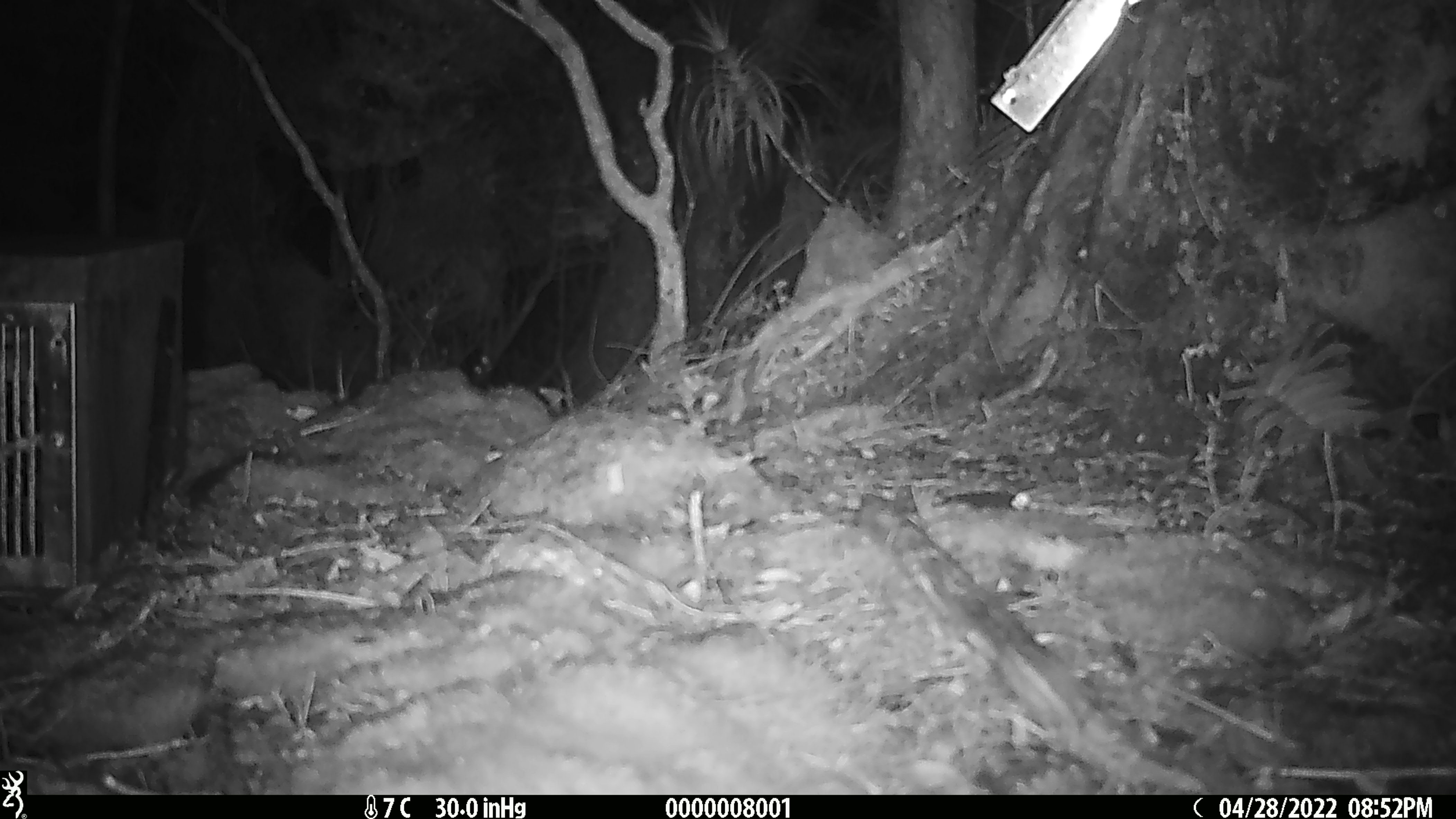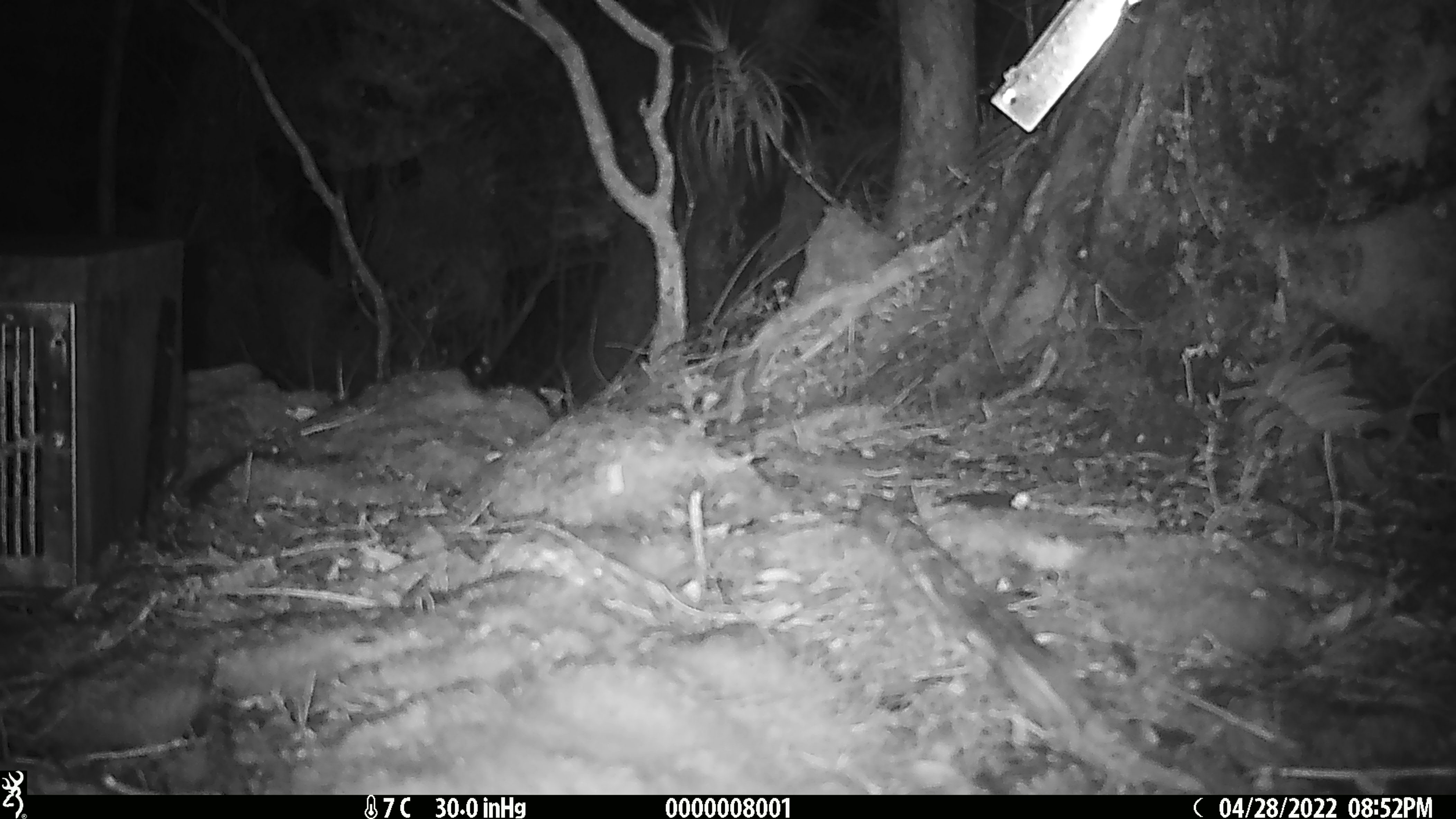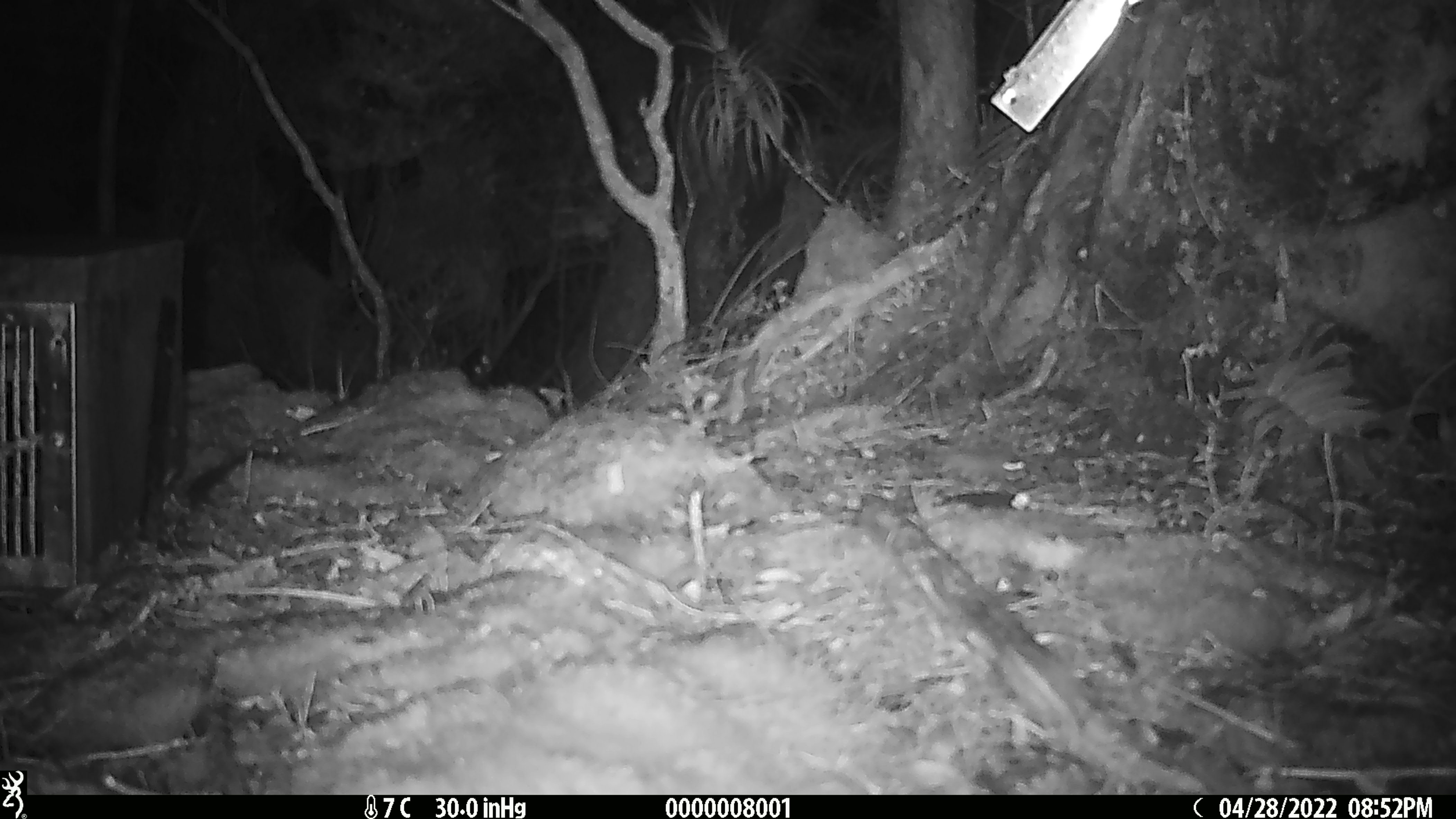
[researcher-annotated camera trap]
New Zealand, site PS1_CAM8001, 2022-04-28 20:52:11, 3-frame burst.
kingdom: Animalia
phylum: Chordata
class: Mammalia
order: Rodentia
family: Muridae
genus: Mus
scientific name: Mus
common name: mouse